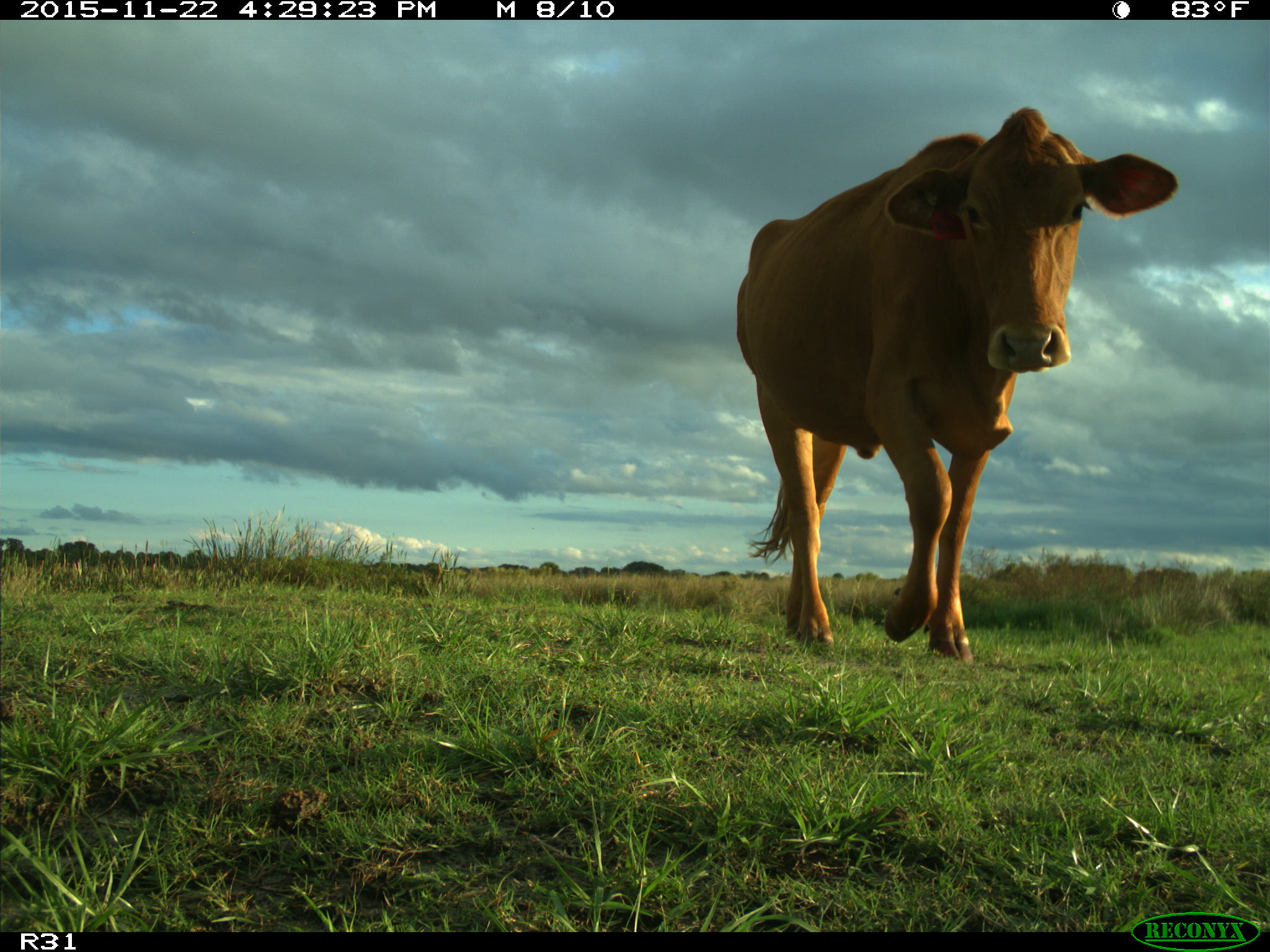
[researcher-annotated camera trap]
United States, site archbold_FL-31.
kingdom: Animalia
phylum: Chordata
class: Mammalia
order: Artiodactyla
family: Bovidae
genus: Bos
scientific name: Bos taurus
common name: domestic cow